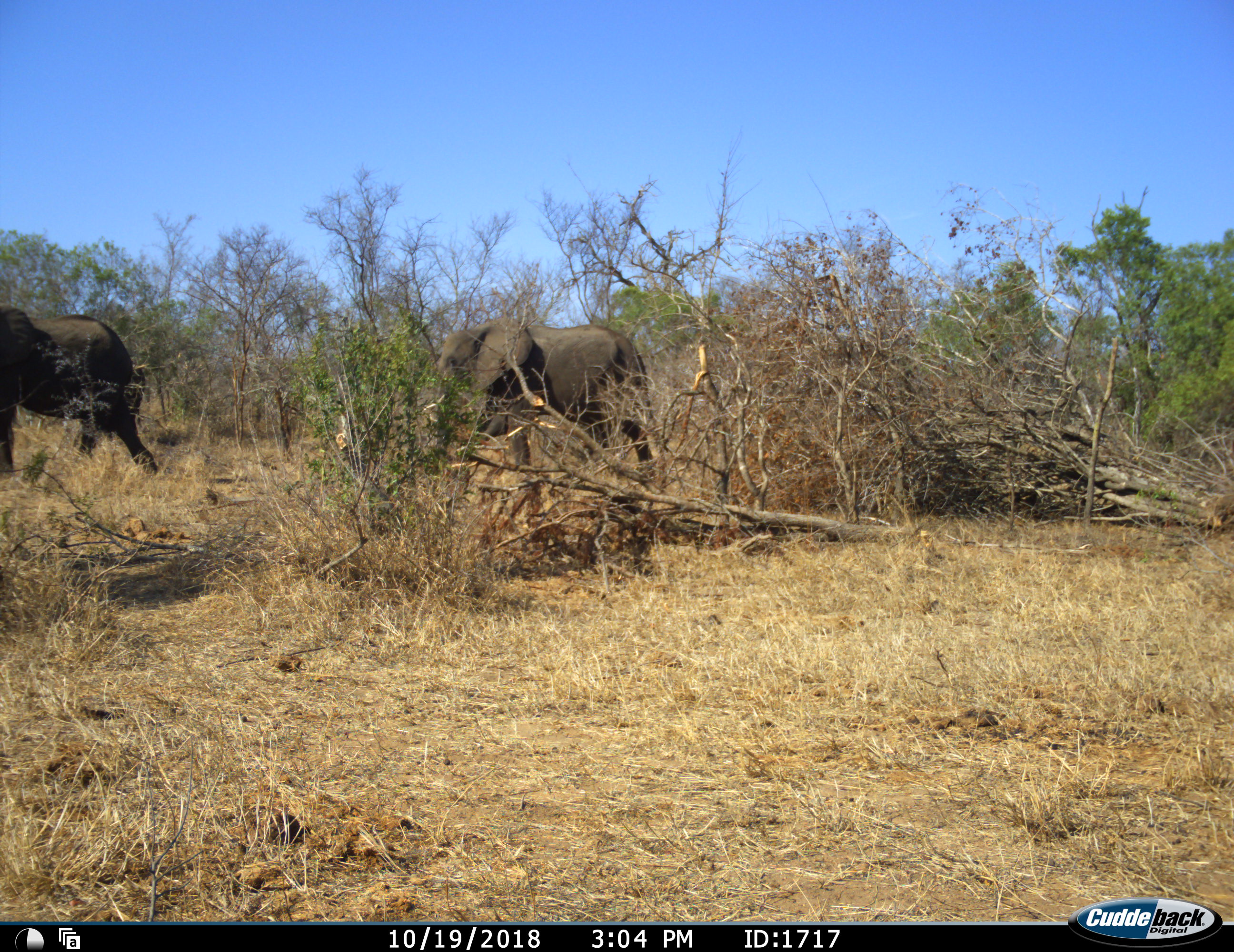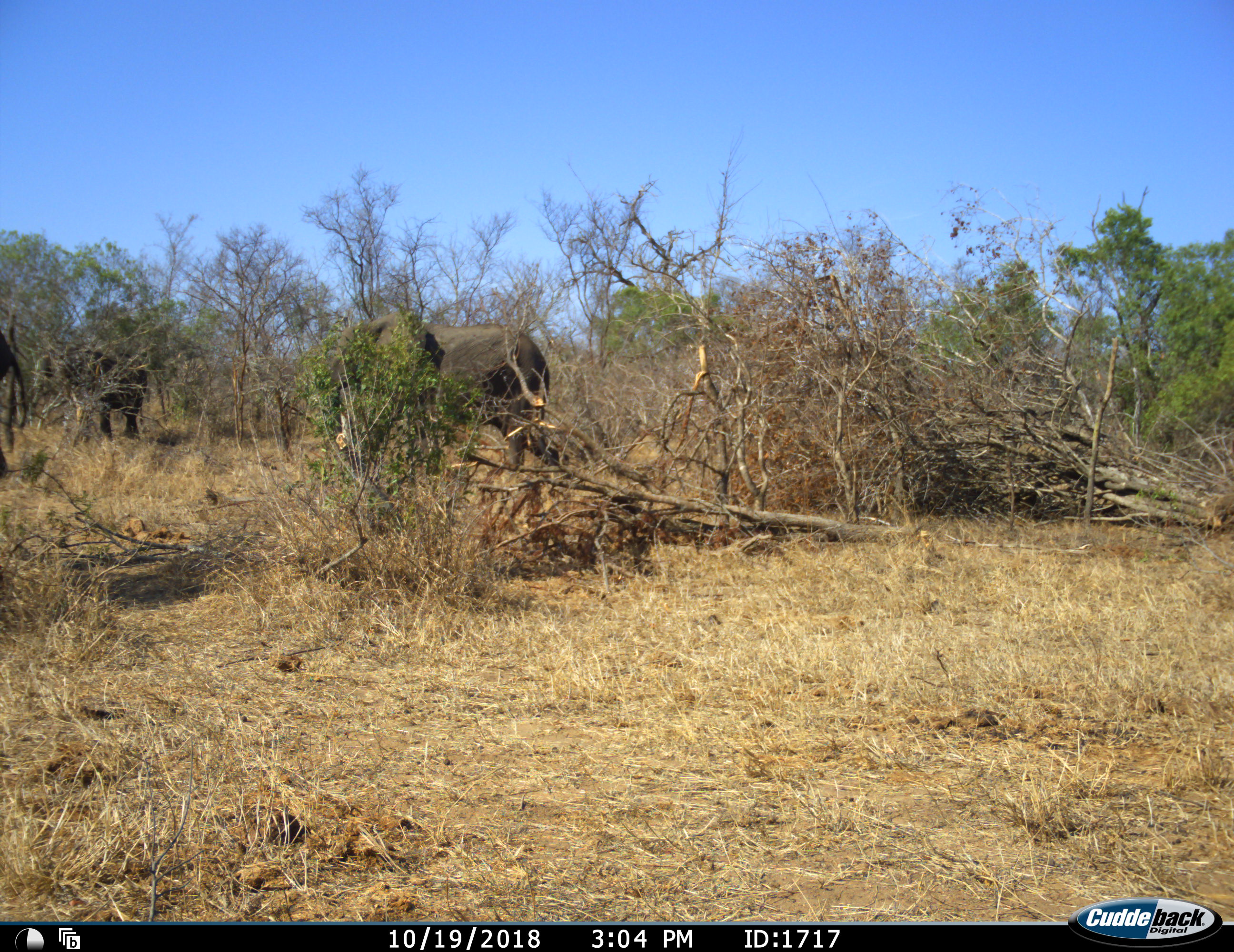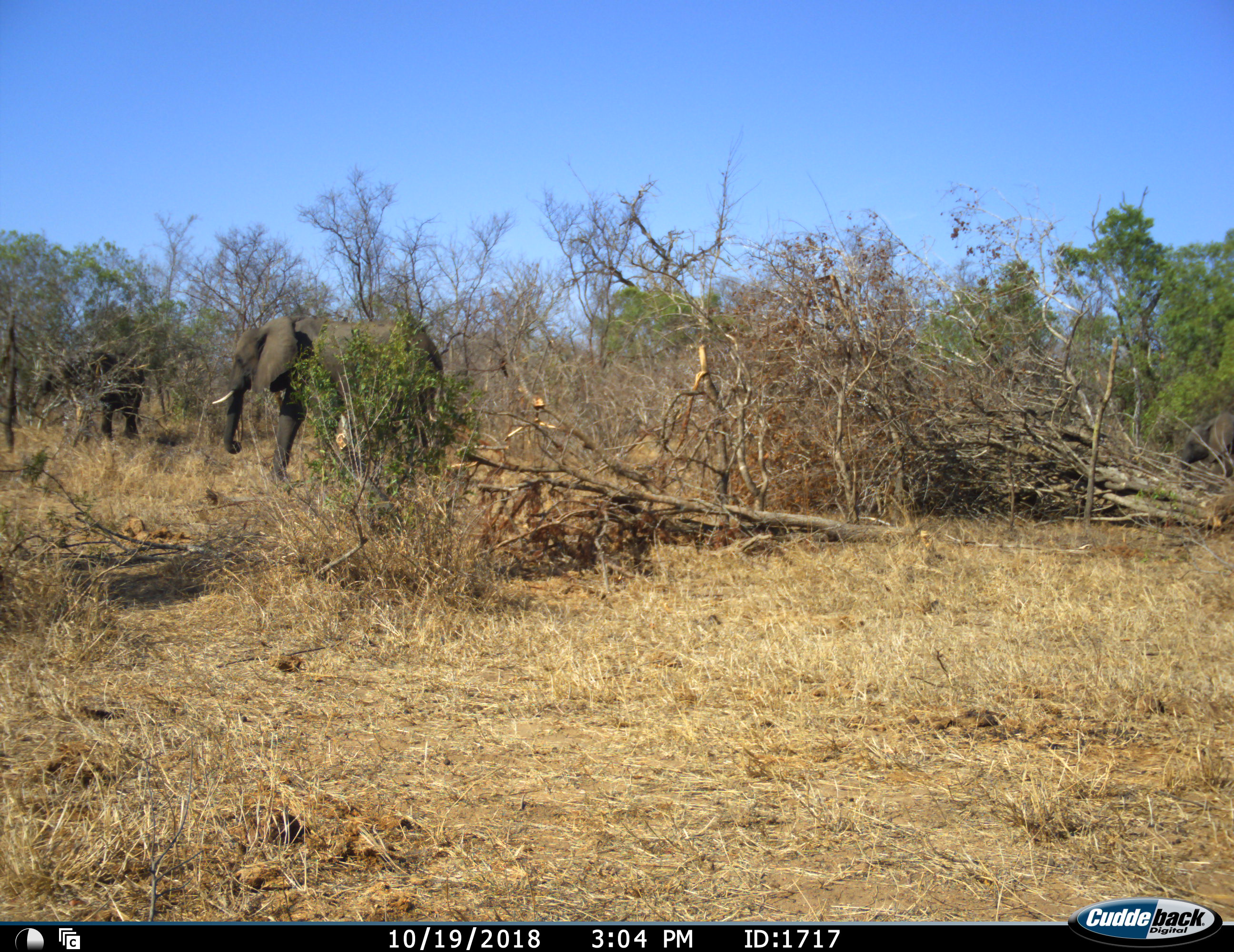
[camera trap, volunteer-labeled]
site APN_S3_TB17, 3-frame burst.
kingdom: Animalia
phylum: Chordata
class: Mammalia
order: Proboscidea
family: Elephantidae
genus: Loxodonta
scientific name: Loxodonta africana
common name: african bush elephant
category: elephant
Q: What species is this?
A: Elephant (african bush elephant) (Loxodonta africana).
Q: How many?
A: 3.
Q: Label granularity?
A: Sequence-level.